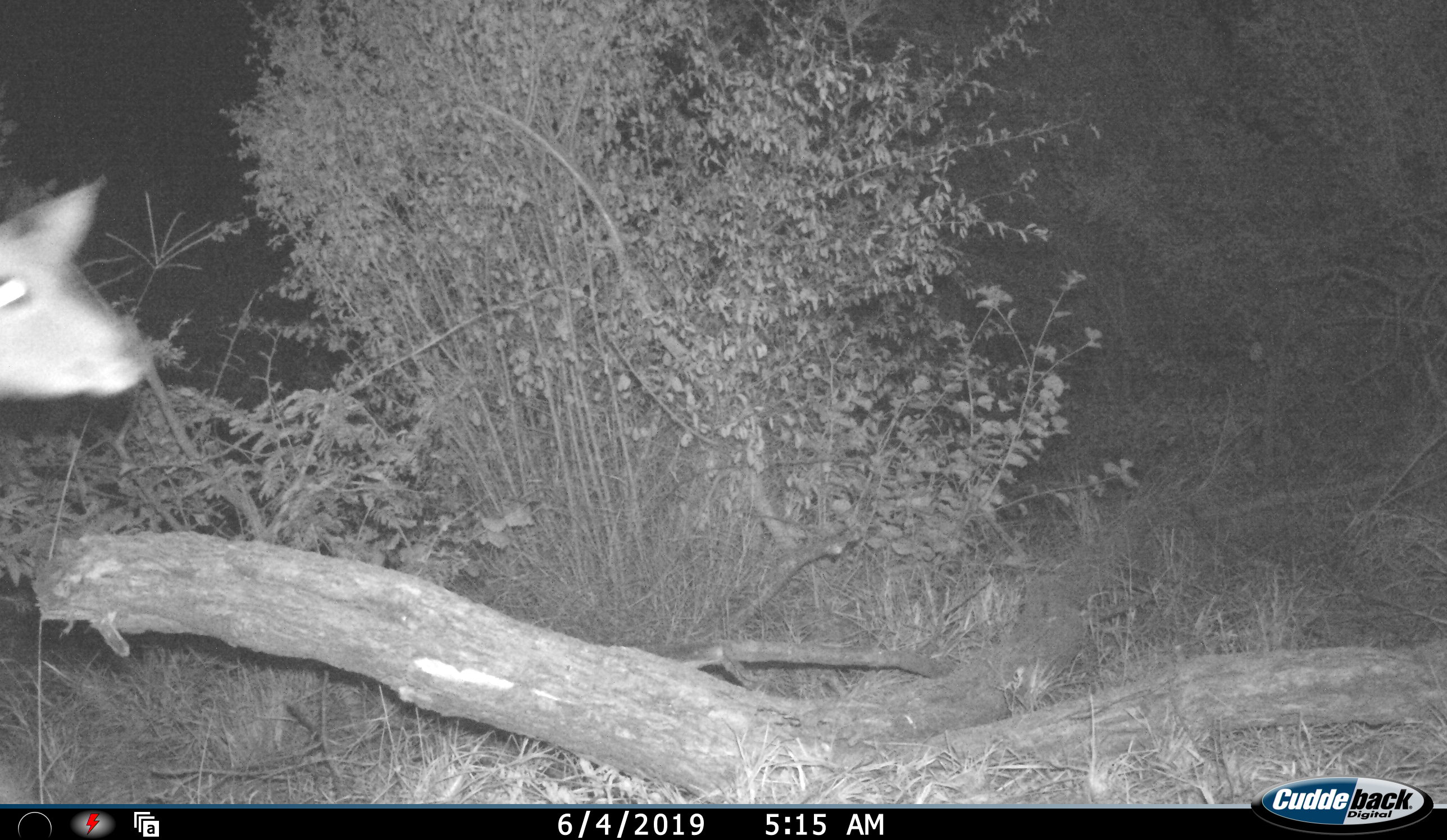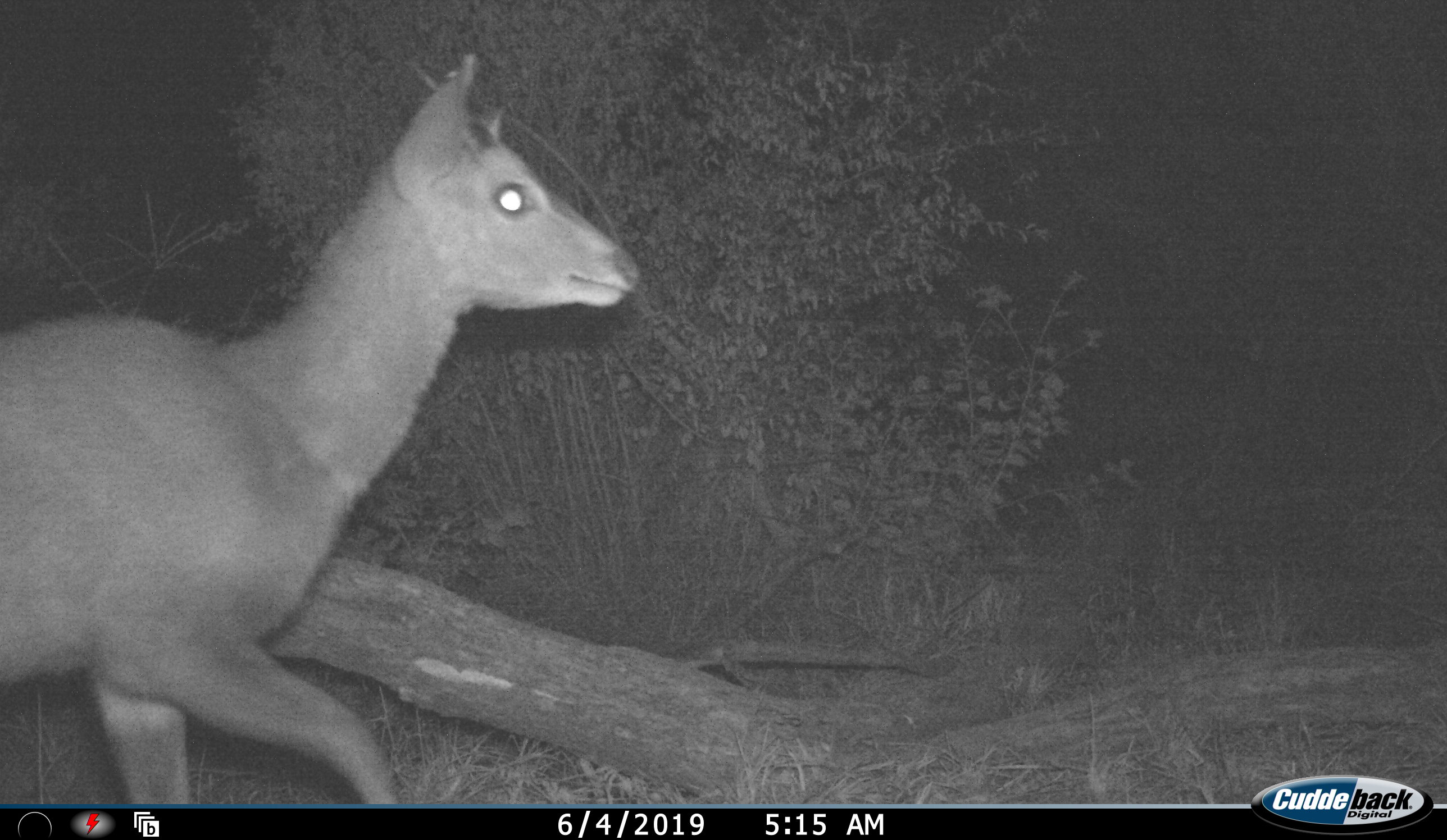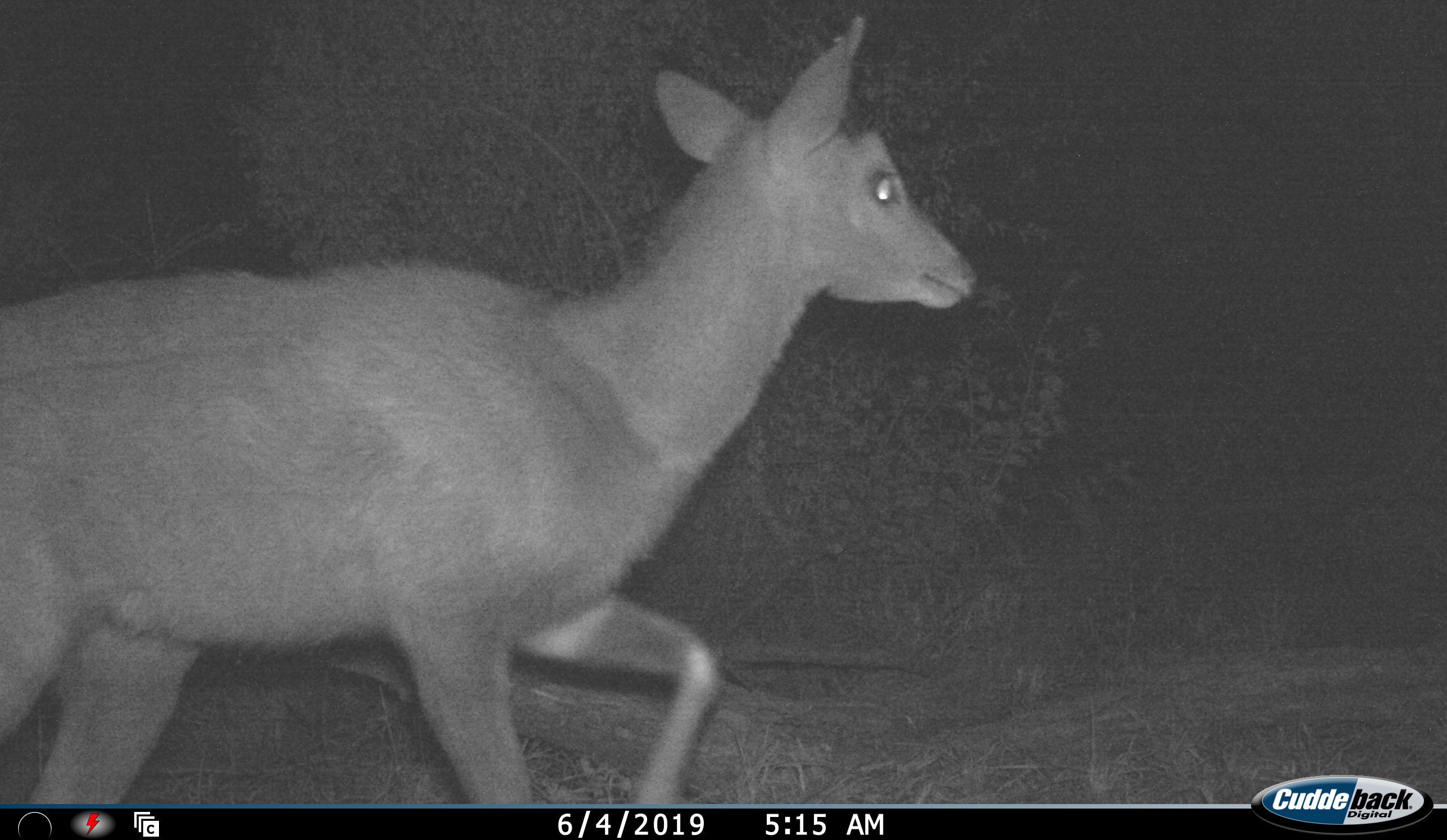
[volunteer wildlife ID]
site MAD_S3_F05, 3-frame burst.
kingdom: Animalia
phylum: Chordata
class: Mammalia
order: Artiodactyla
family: Bovidae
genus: Aepyceros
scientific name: Aepyceros melampus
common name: impala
Impala (Aepyceros melampus), count 1. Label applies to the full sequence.